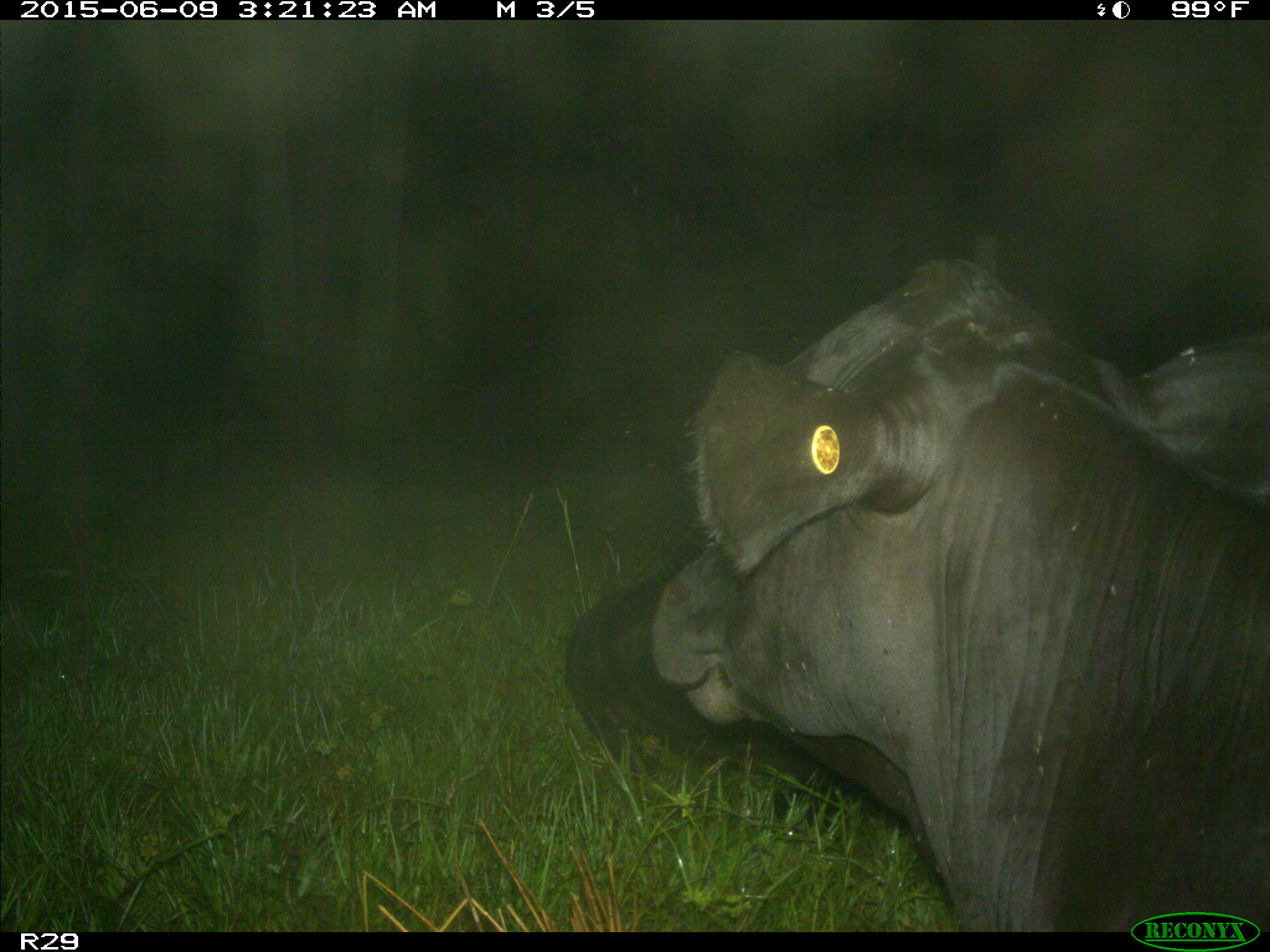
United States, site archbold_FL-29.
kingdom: Animalia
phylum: Chordata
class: Mammalia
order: Artiodactyla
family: Bovidae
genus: Bos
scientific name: Bos taurus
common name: domestic cow